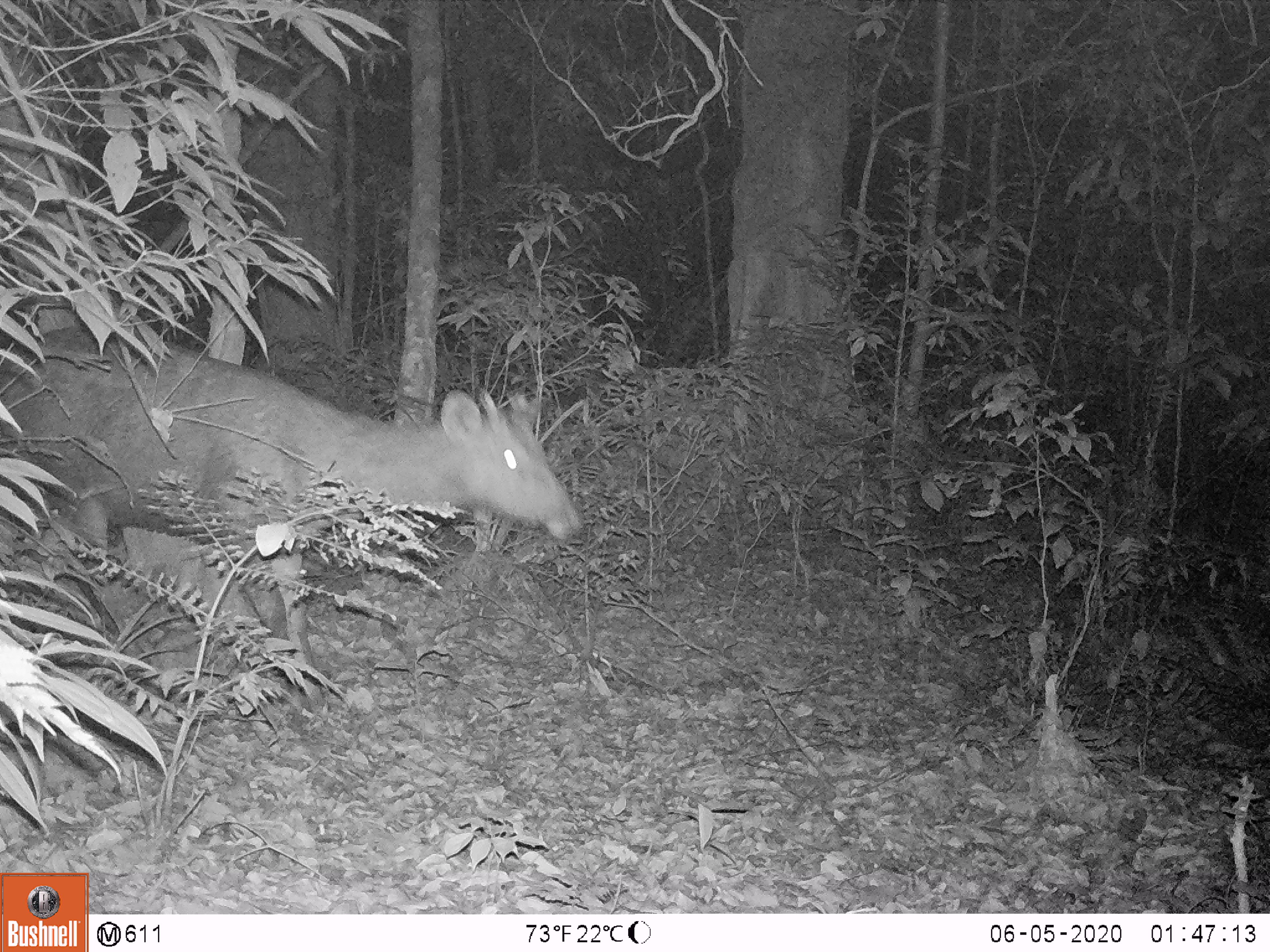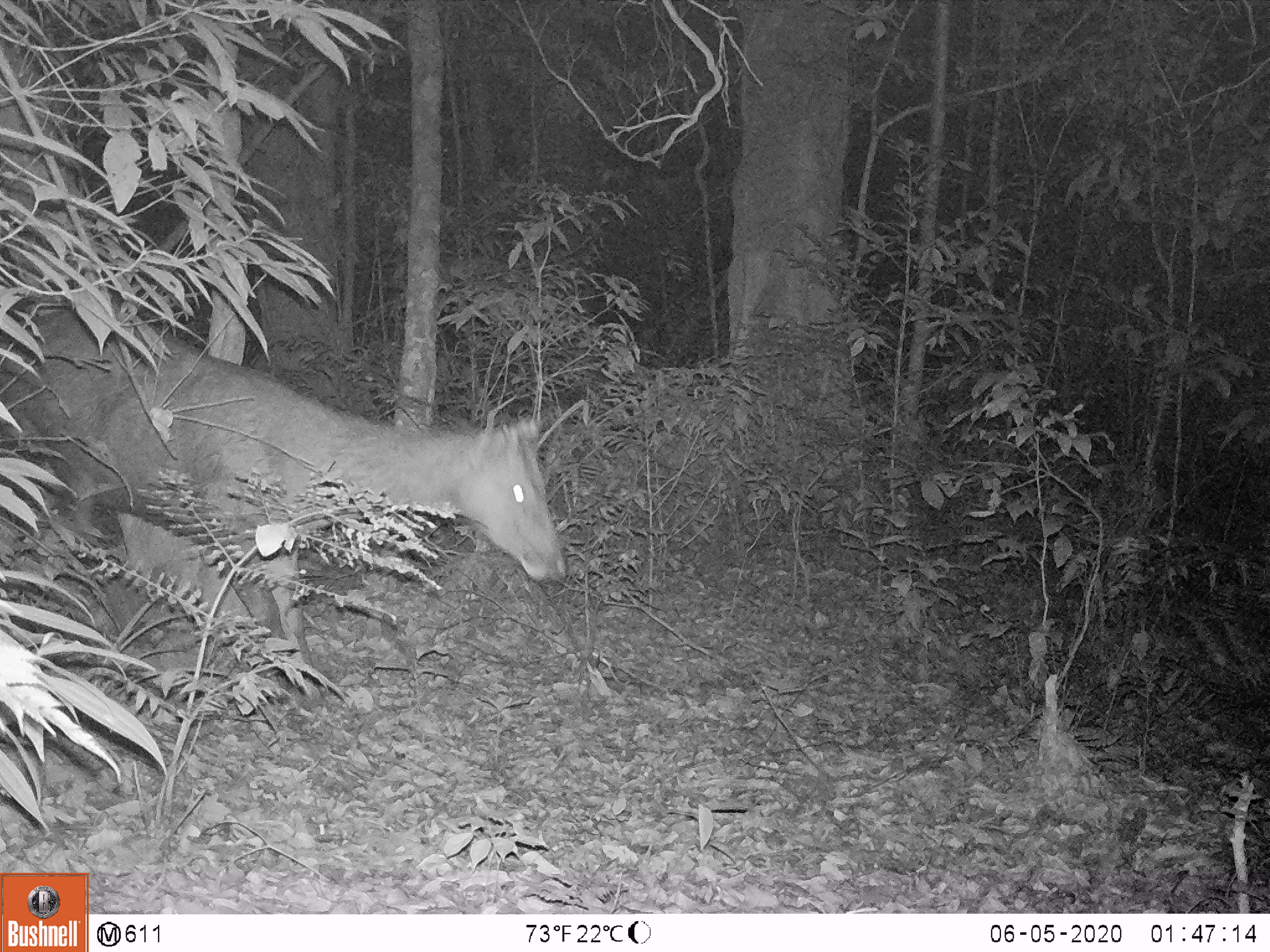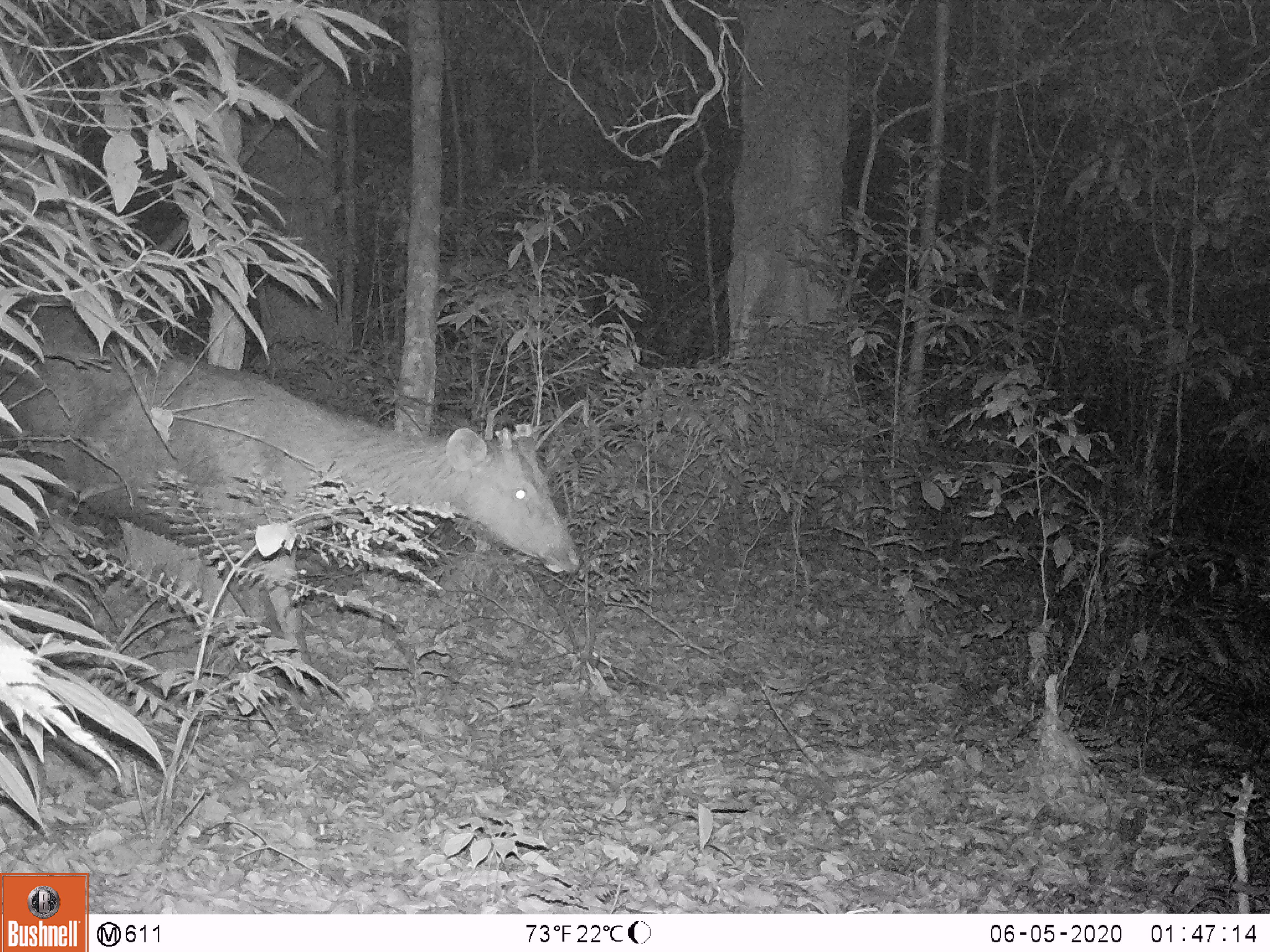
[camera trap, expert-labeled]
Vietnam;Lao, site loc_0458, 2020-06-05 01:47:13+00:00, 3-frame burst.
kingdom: Animalia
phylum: Chordata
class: Mammalia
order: Artiodactyla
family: Cervidae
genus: Rusa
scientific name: Rusa unicolor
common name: sambar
Sambar (Rusa unicolor). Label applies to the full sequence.